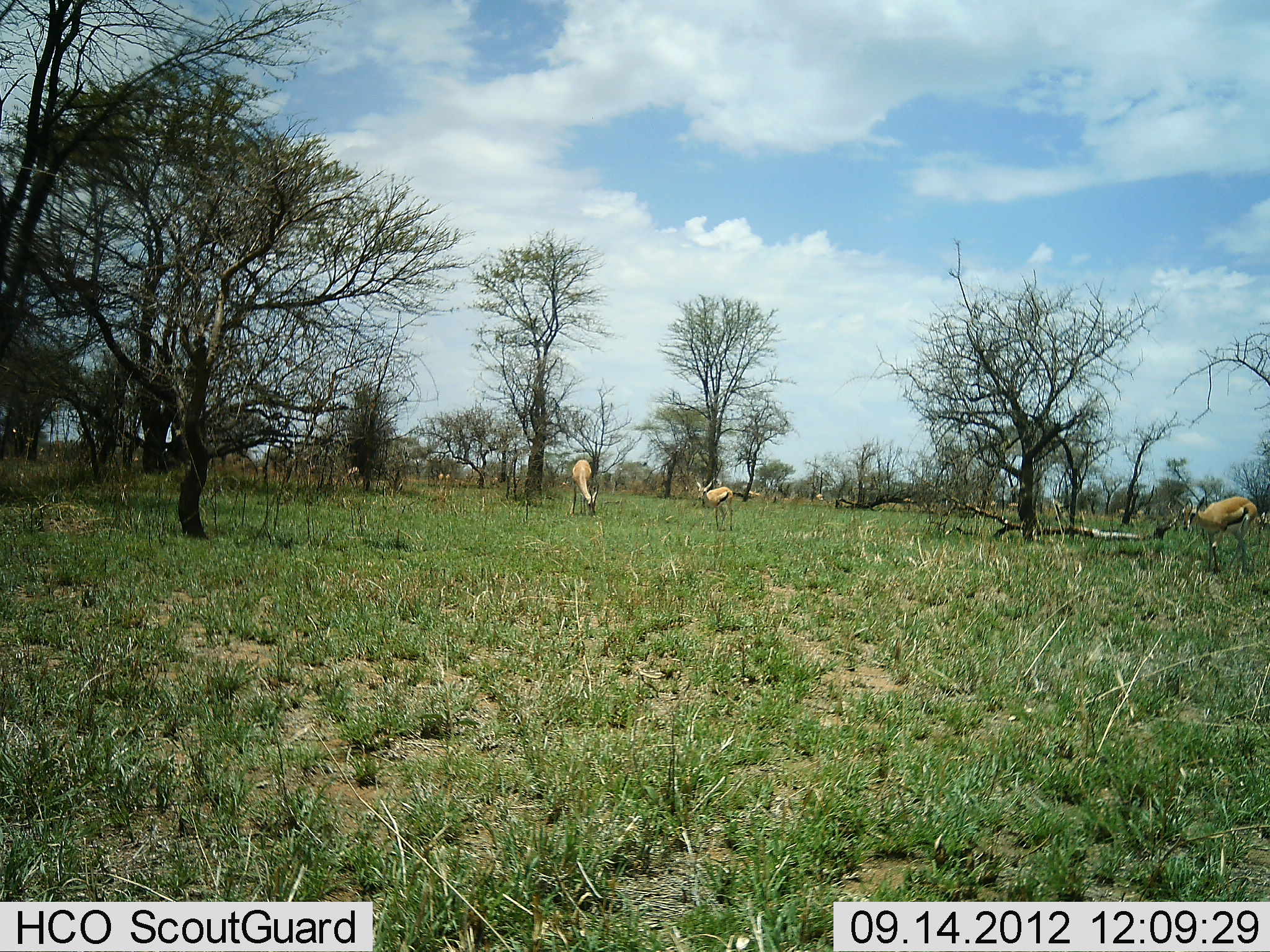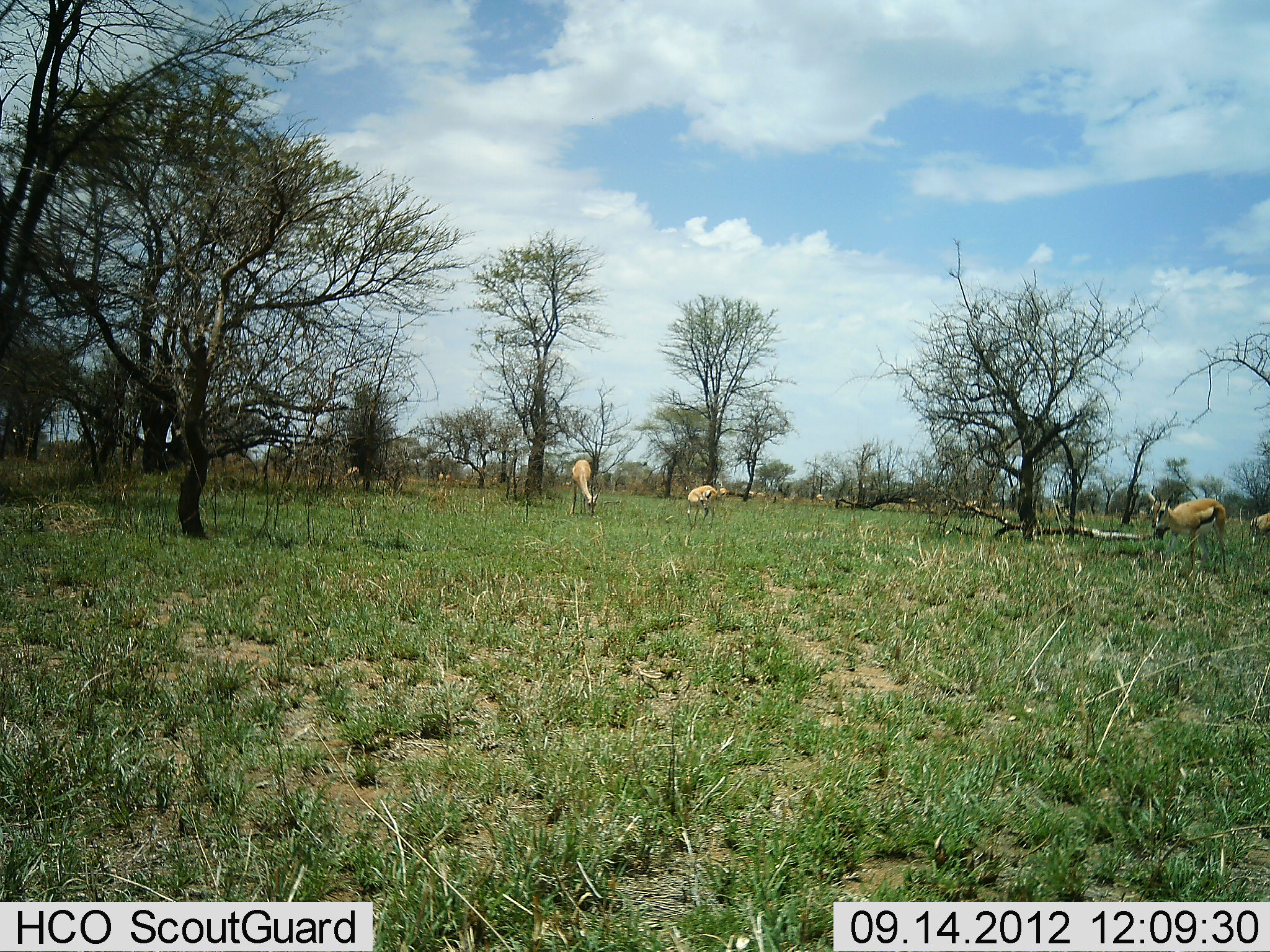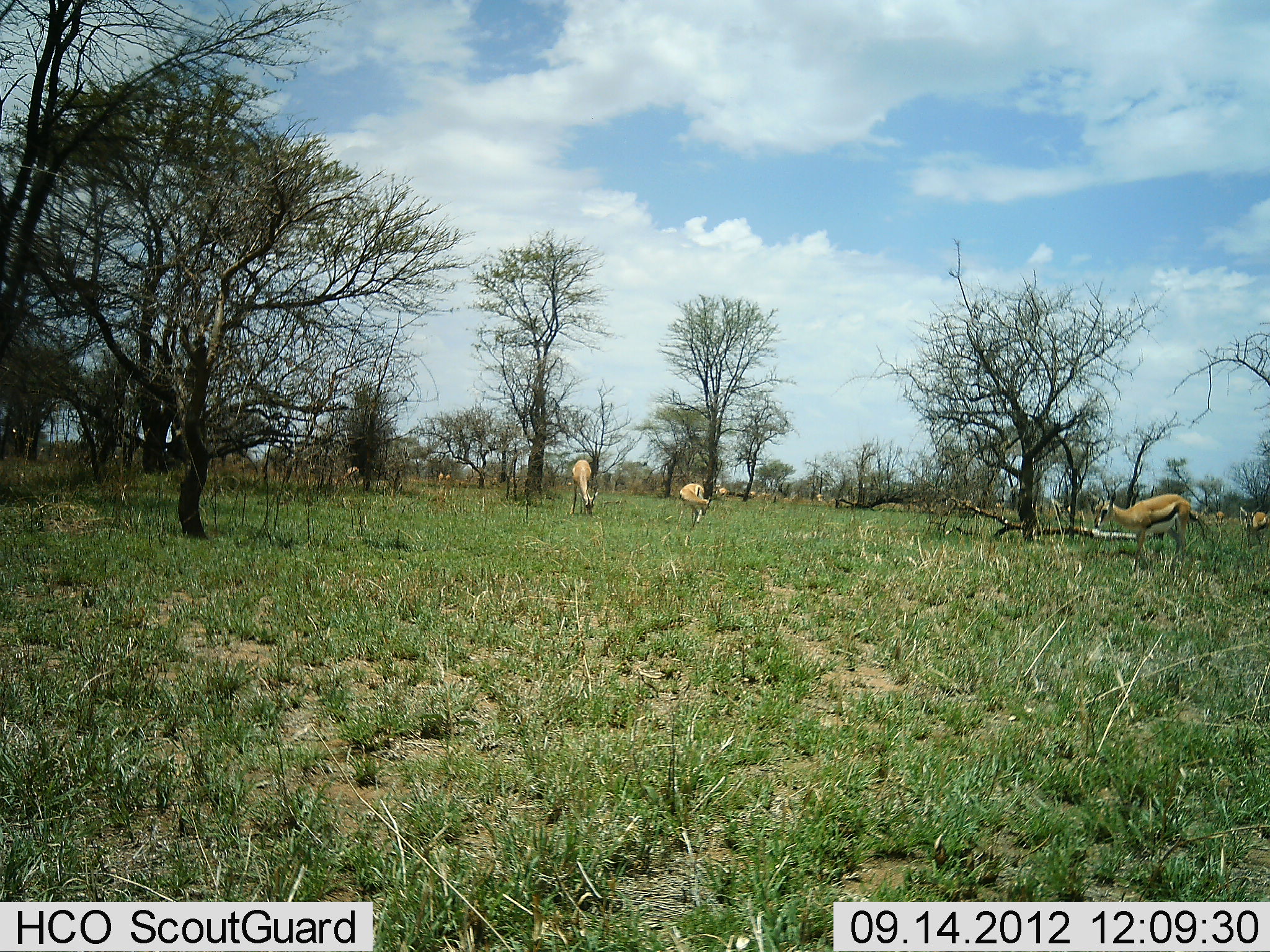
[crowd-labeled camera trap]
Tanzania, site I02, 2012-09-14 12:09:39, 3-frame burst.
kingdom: Animalia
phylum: Chordata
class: Mammalia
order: Artiodactyla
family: Bovidae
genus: Eudorcas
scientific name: Eudorcas thomsonii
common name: thomson's gazelle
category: gazellethomsons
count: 11-50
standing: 60%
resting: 10%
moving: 80%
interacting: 10%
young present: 0%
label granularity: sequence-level